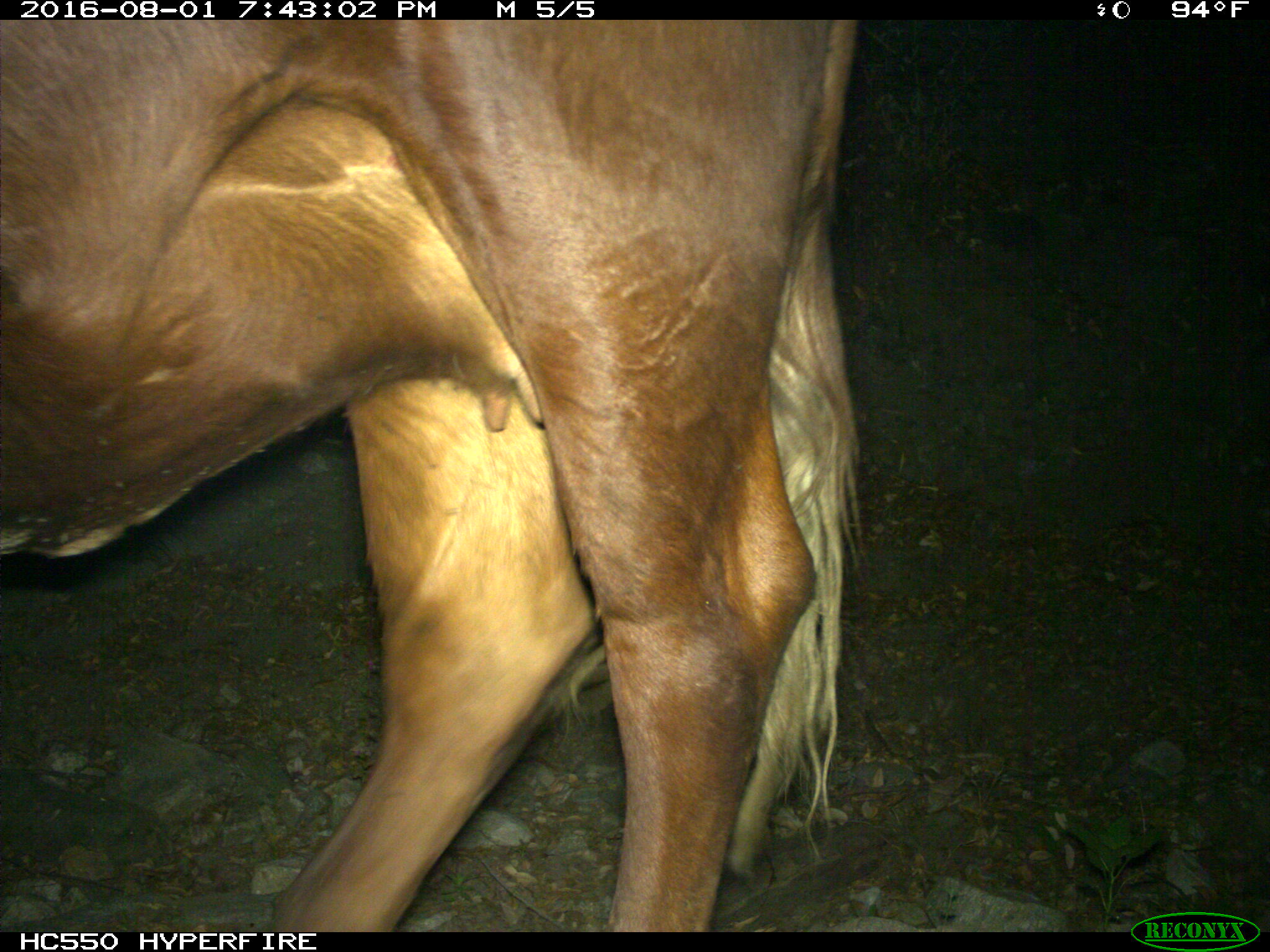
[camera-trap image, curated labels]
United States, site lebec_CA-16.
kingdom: Animalia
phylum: Chordata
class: Mammalia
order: Artiodactyla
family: Bovidae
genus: Bos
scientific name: Bos taurus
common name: domestic cow